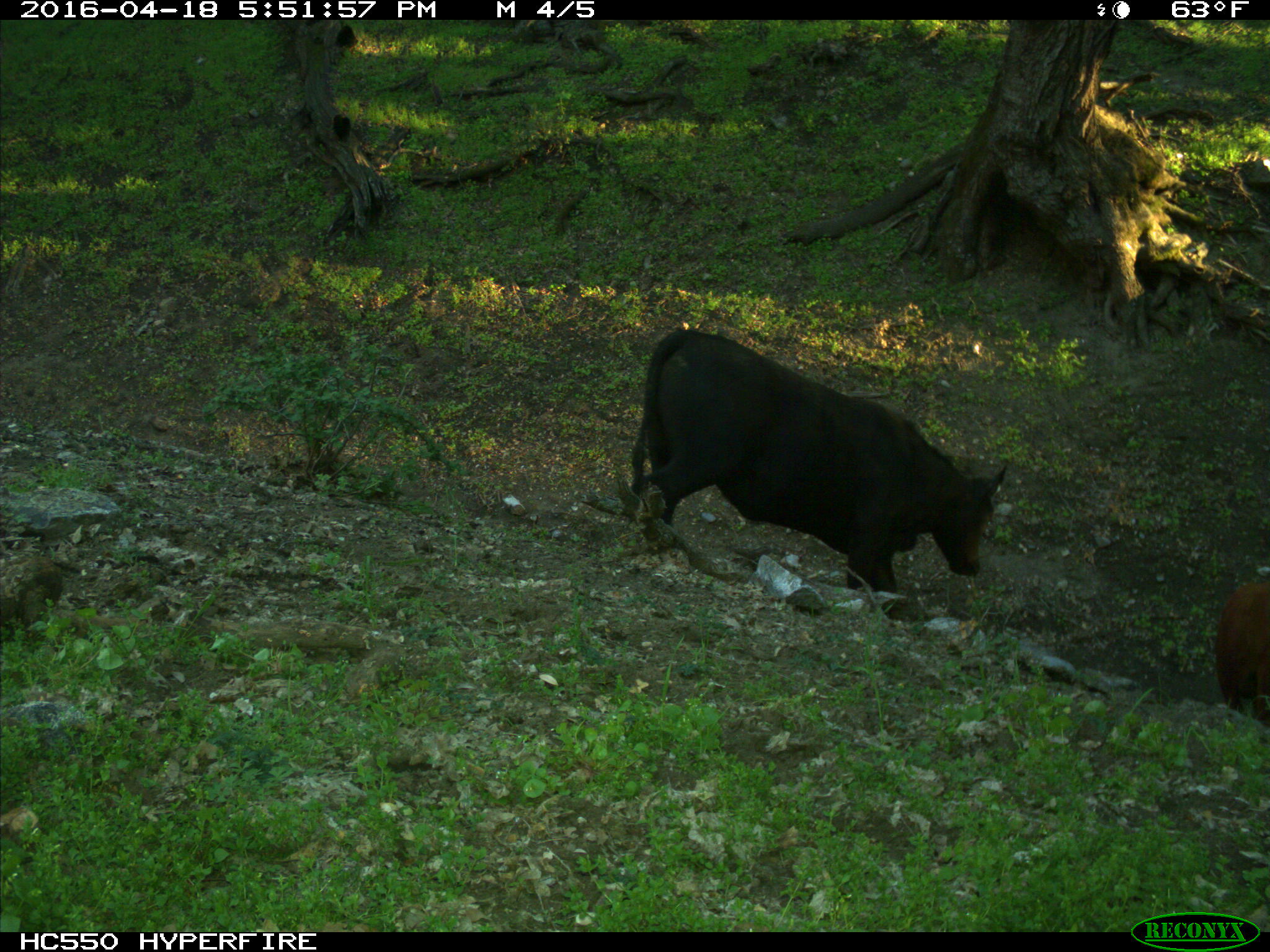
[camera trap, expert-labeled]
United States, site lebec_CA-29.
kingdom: Animalia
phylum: Chordata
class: Mammalia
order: Artiodactyla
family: Bovidae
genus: Bos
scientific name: Bos taurus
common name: domestic cow